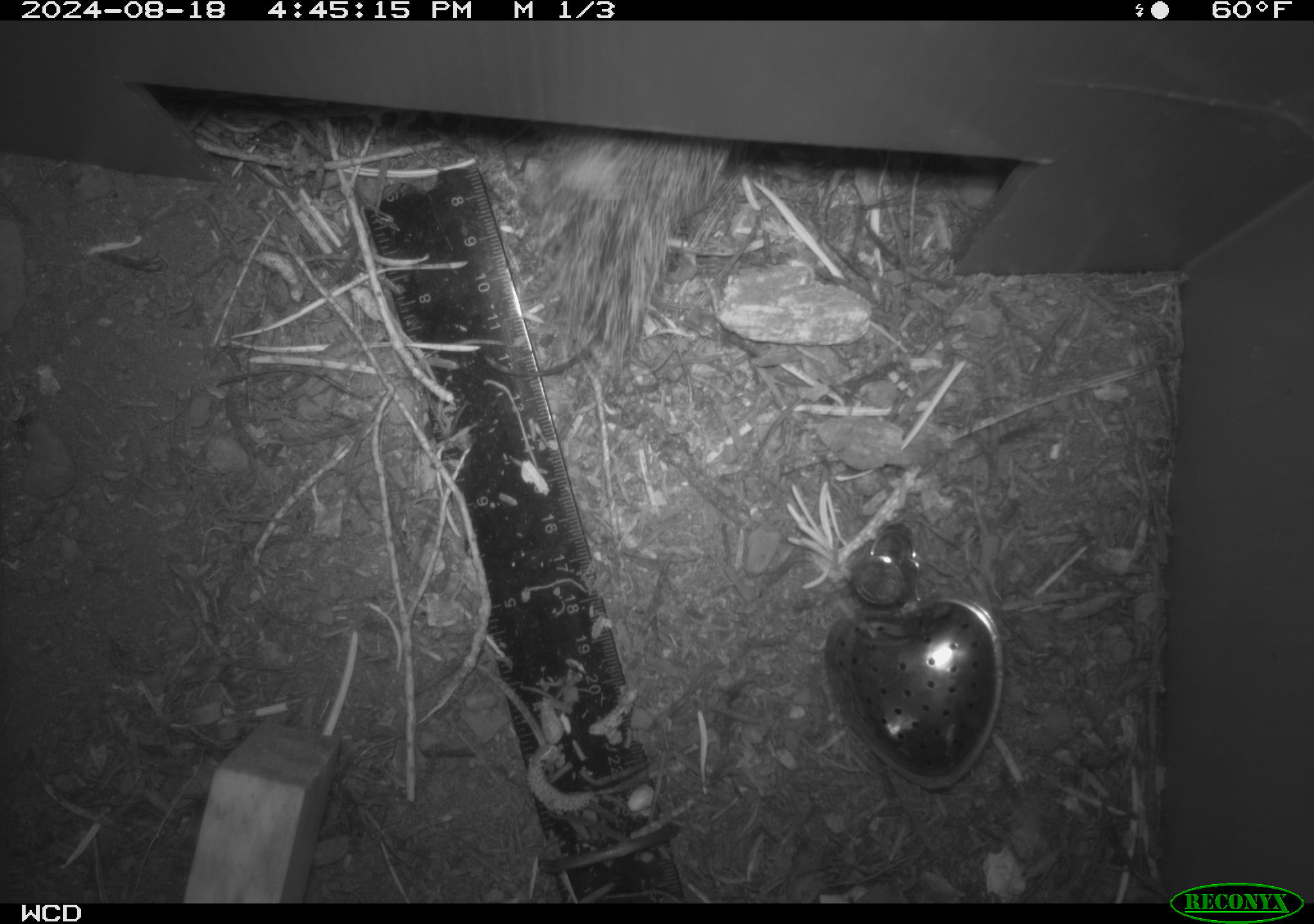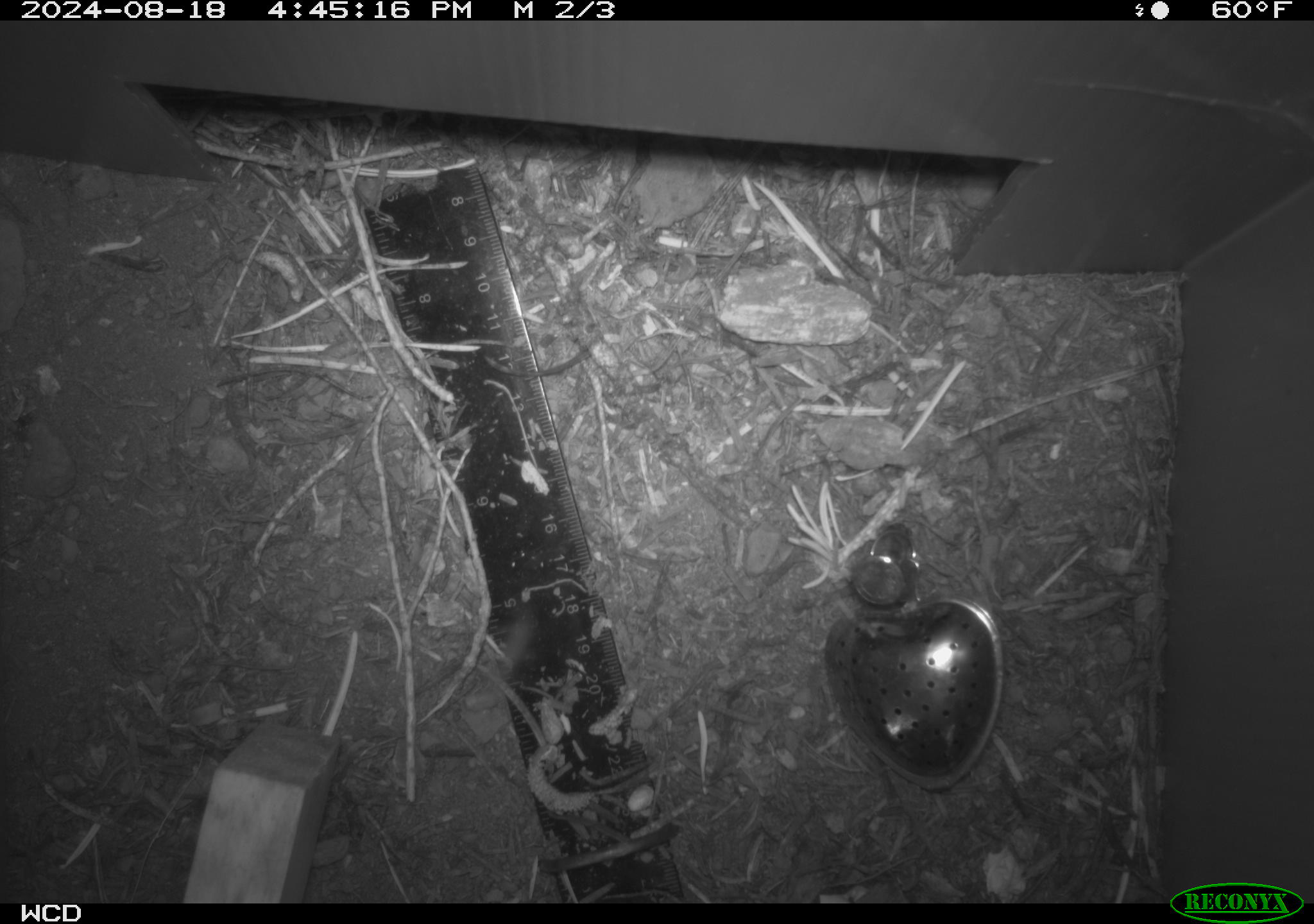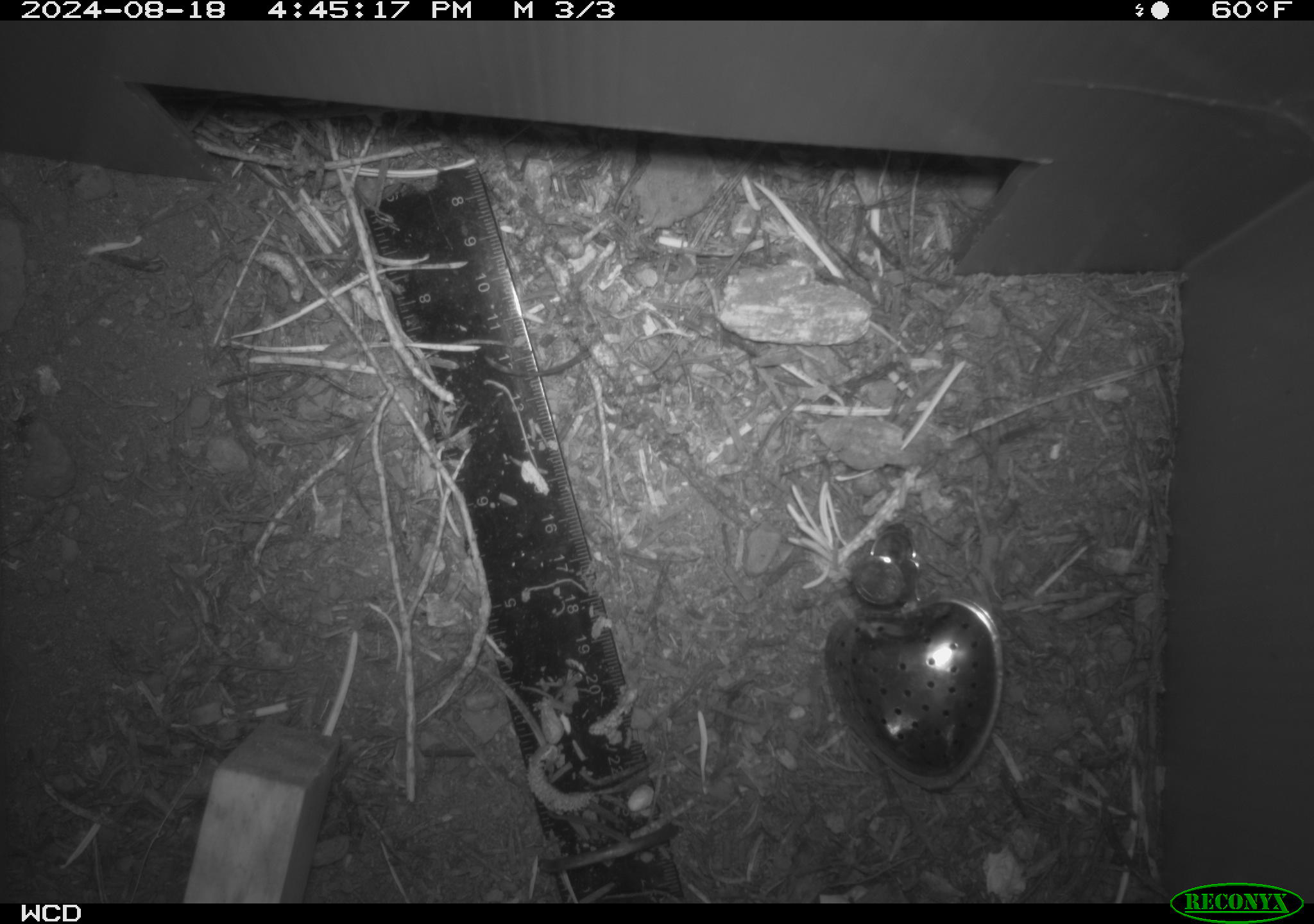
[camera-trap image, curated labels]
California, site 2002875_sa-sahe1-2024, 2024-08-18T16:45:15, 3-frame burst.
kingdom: Animalia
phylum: Chordata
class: Mammalia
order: Rodentia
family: Sciuridae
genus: Otospermophilus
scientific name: Otospermophilus beecheyi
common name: california ground squirrel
California ground squirrel (Otospermophilus beecheyi).